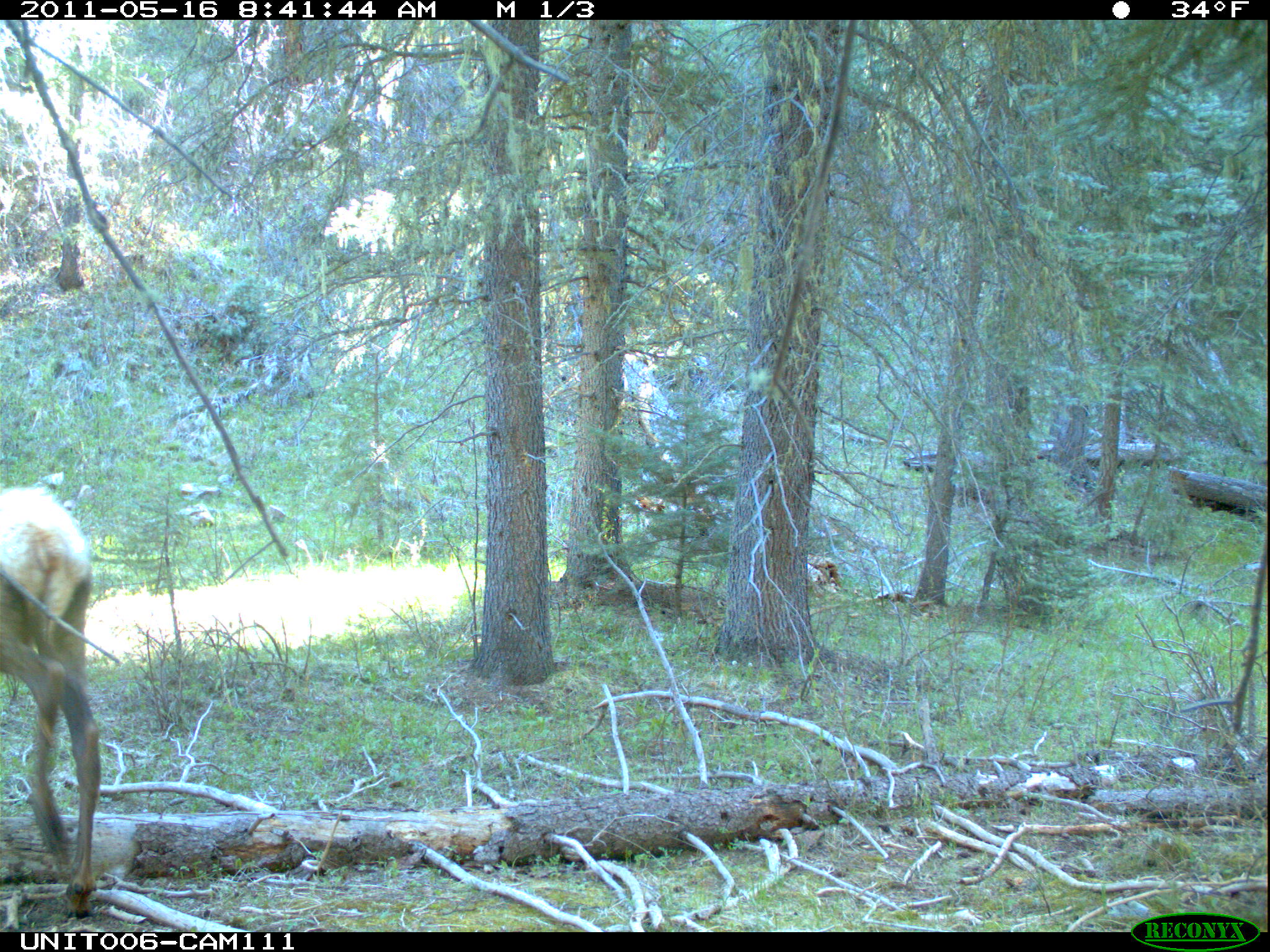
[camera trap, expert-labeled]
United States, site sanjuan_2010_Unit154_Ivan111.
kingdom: Animalia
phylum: Chordata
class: Mammalia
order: Artiodactyla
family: Cervidae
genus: Cervus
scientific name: Cervus elaphus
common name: red deer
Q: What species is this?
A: Cervus elaphus (red deer).